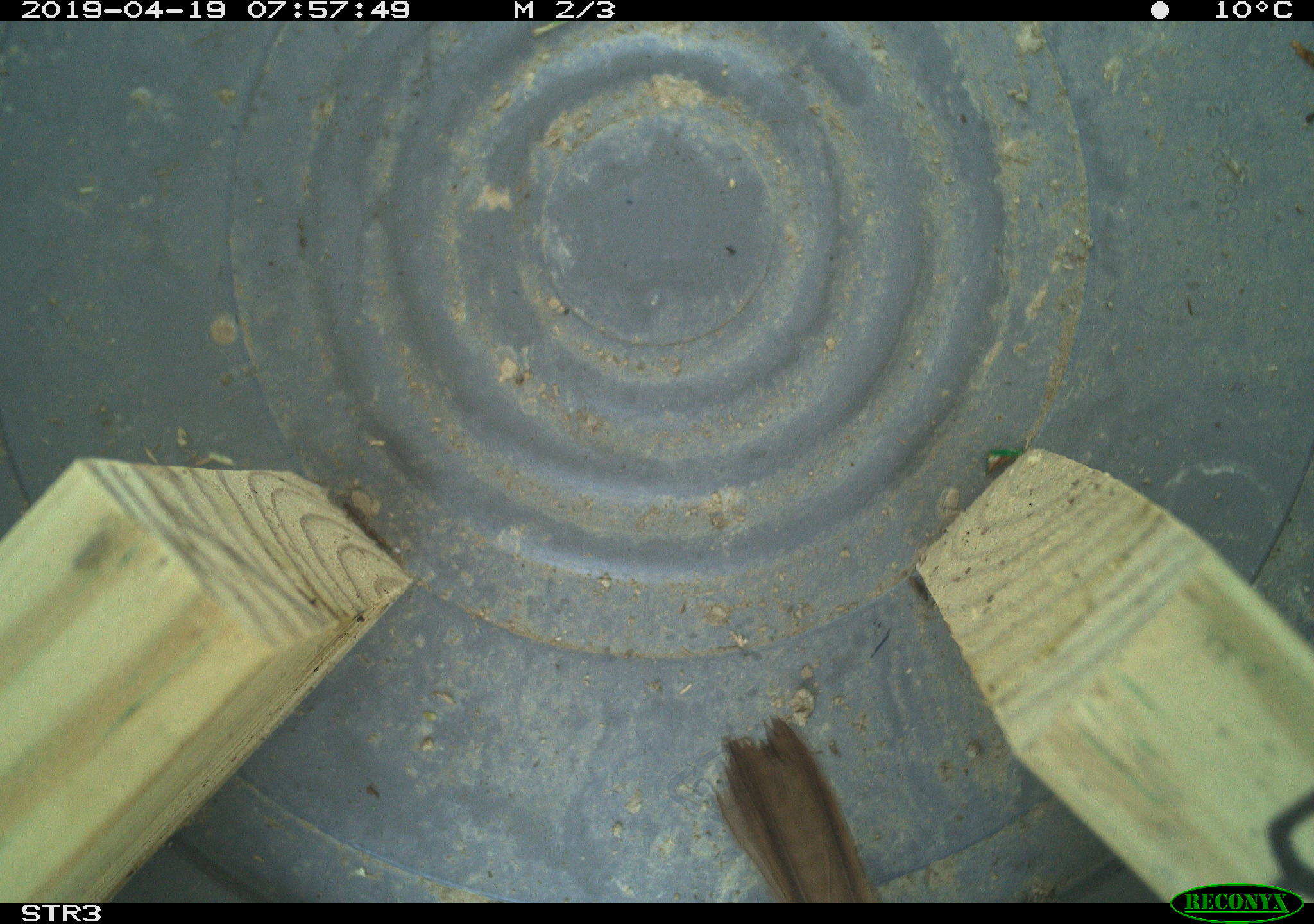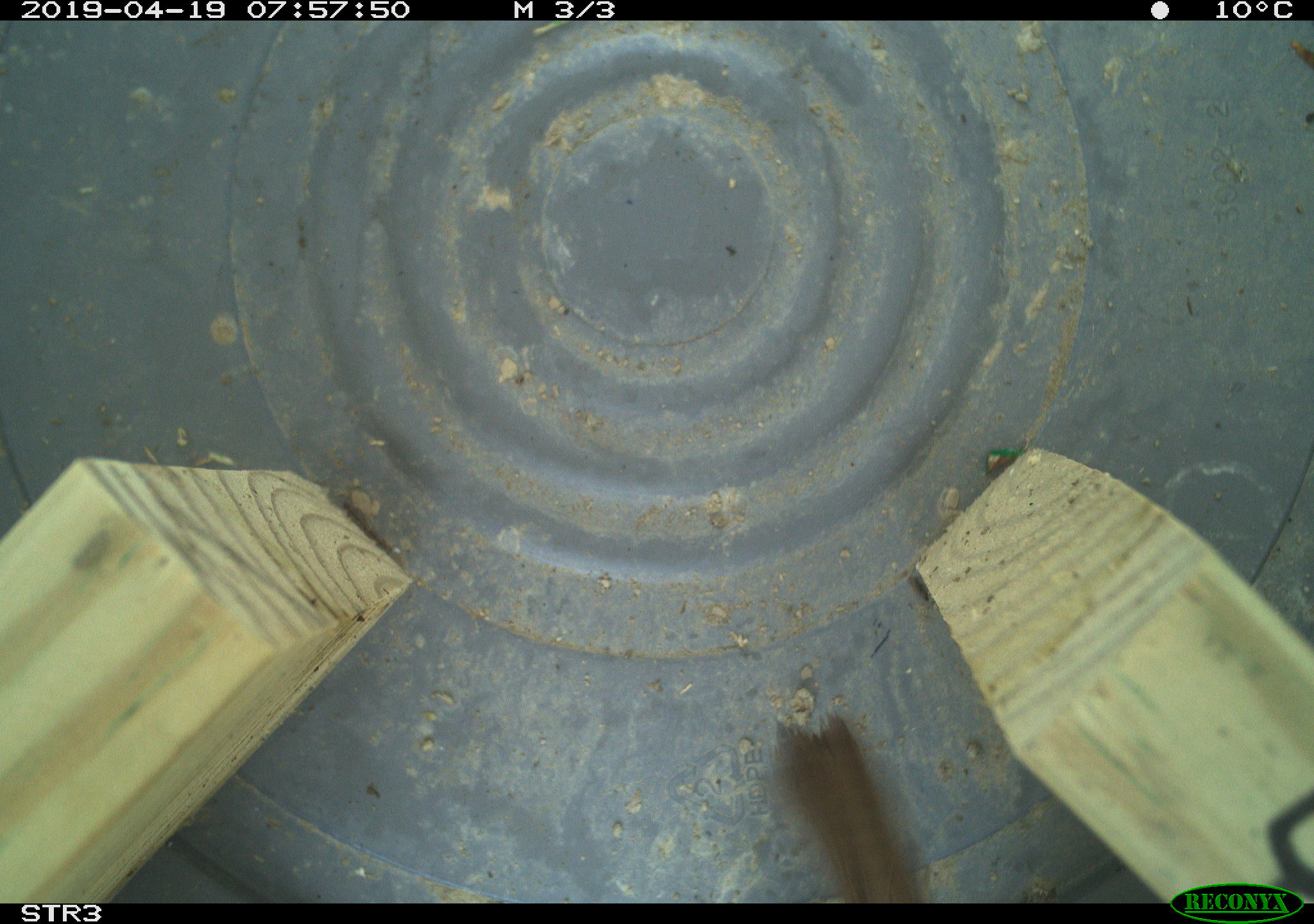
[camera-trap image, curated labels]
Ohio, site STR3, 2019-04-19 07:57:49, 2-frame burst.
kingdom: Animalia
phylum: Chordata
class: Aves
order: Passeriformes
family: Passerellidae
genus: Melospiza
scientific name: Melospiza melodia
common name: song sparrow